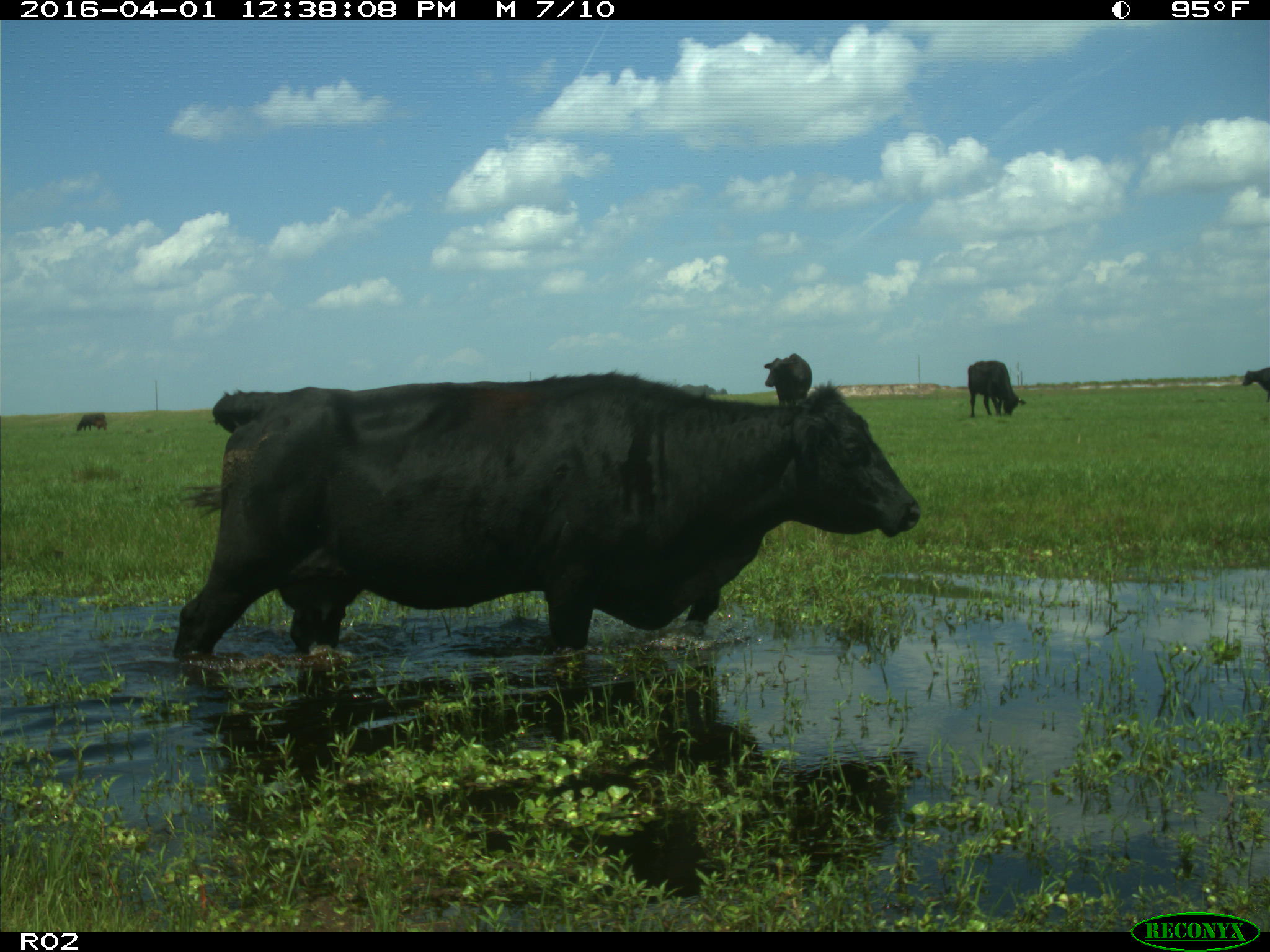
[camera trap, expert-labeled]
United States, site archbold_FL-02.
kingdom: Animalia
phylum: Chordata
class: Mammalia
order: Artiodactyla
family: Bovidae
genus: Bos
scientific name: Bos taurus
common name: domestic cow